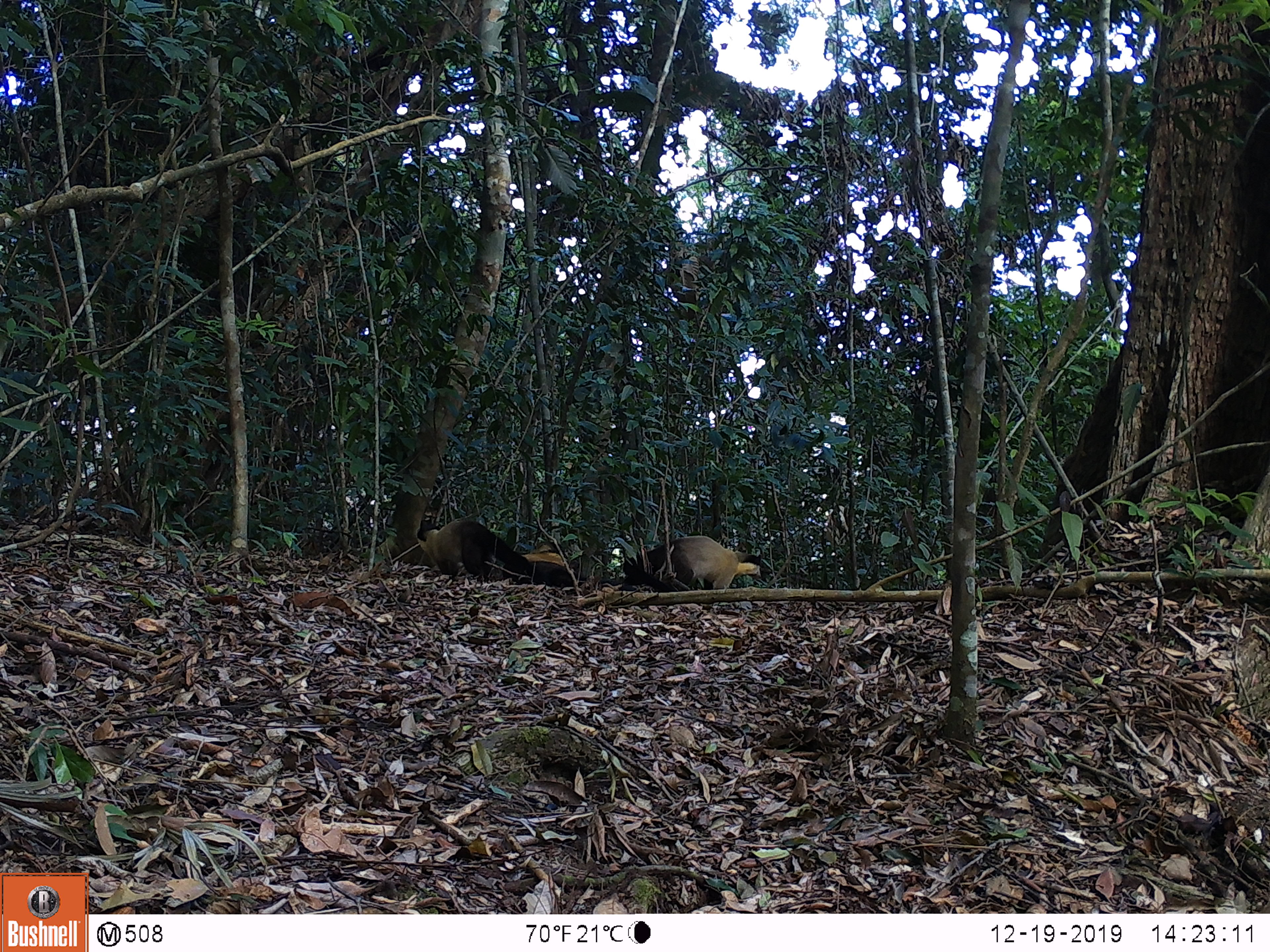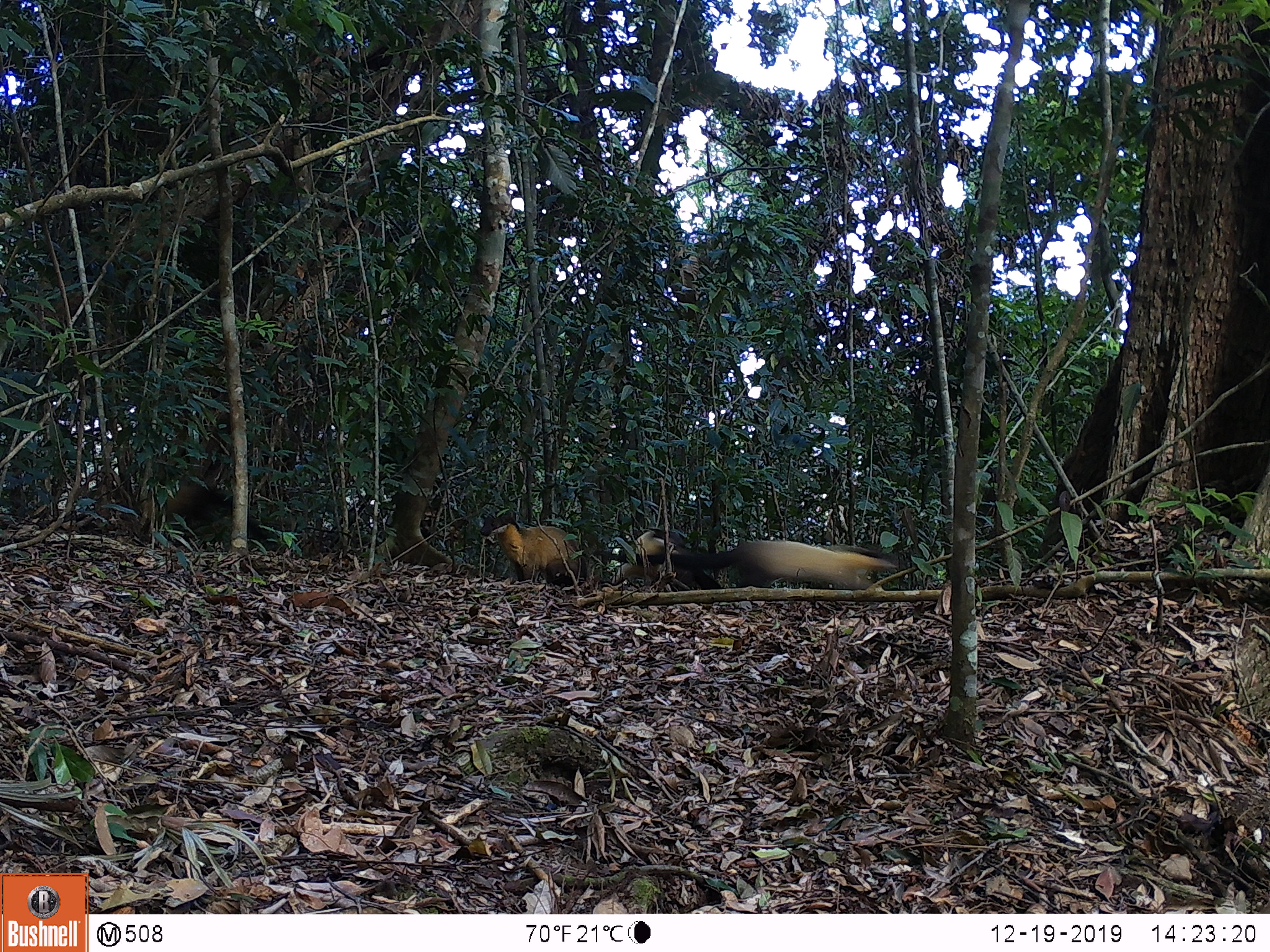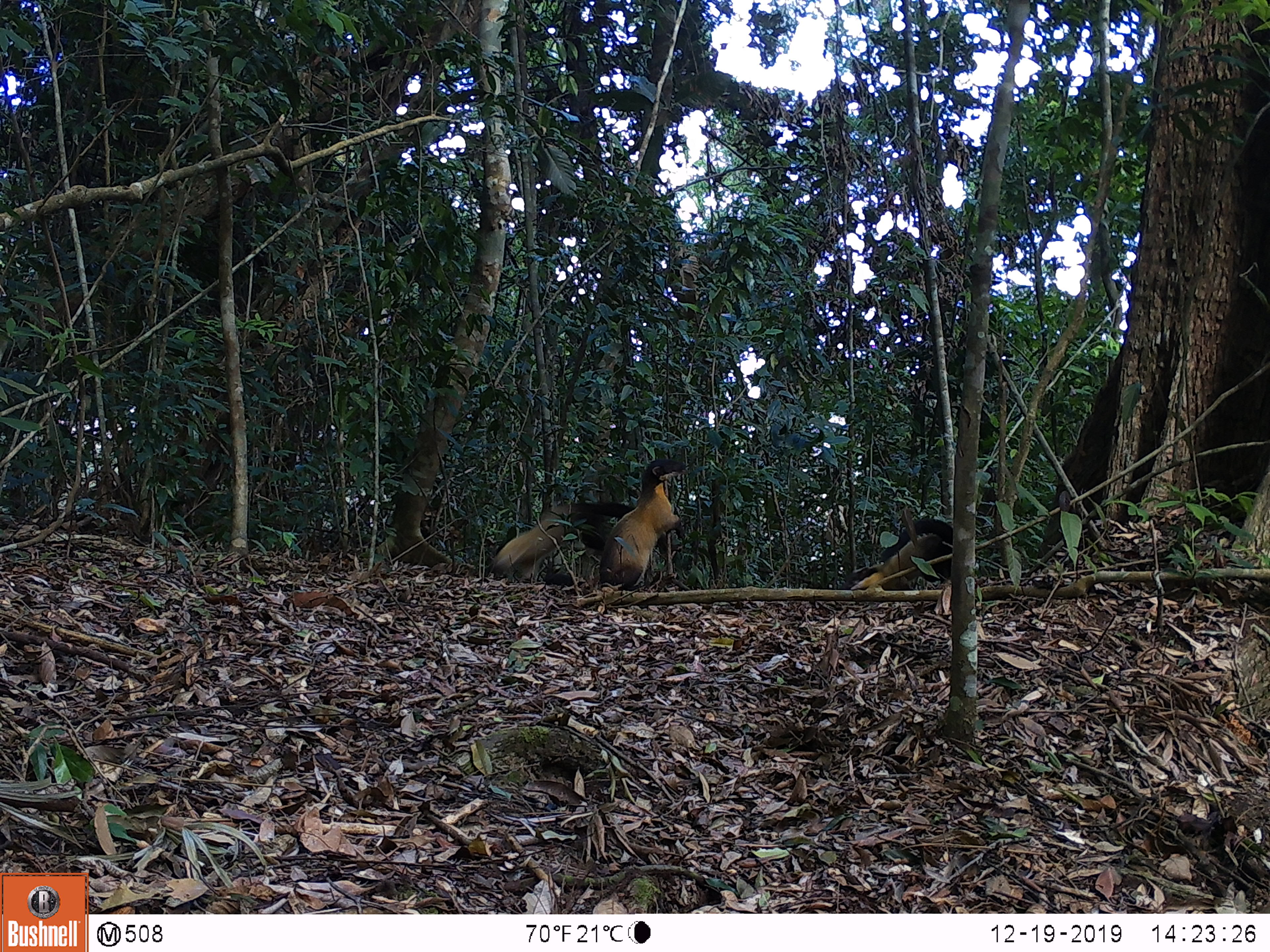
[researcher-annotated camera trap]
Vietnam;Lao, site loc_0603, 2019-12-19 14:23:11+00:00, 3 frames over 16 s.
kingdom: Animalia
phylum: Chordata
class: Mammalia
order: Carnivora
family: Mustelidae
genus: Martes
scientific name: Martes flavigula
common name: yellow-throated marten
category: yellow throated marten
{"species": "yellow throated marten (yellow-throated marten) (Martes flavigula)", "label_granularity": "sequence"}